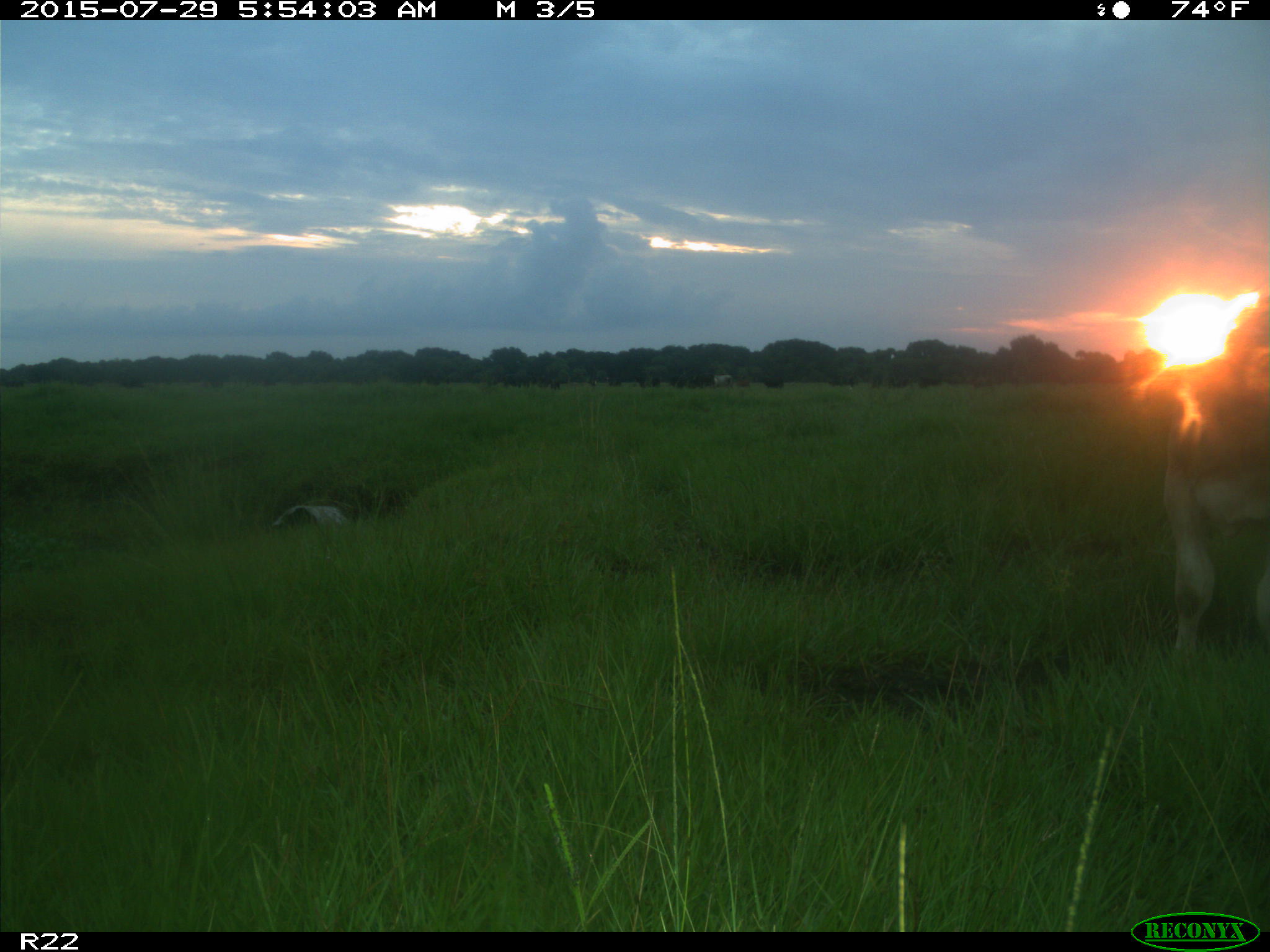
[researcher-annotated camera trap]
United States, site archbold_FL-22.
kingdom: Animalia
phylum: Chordata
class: Mammalia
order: Artiodactyla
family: Bovidae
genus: Bos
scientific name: Bos taurus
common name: domestic cow